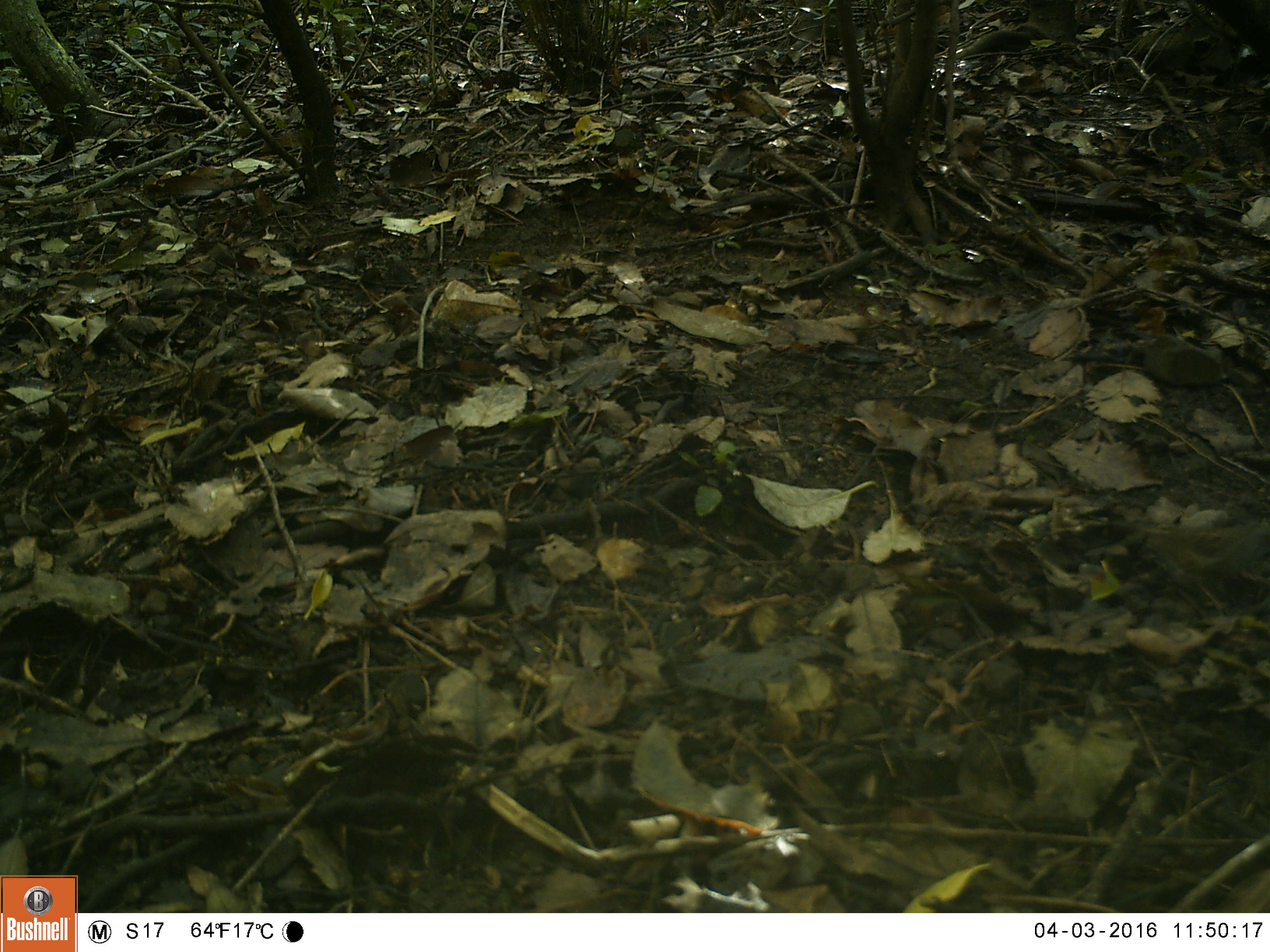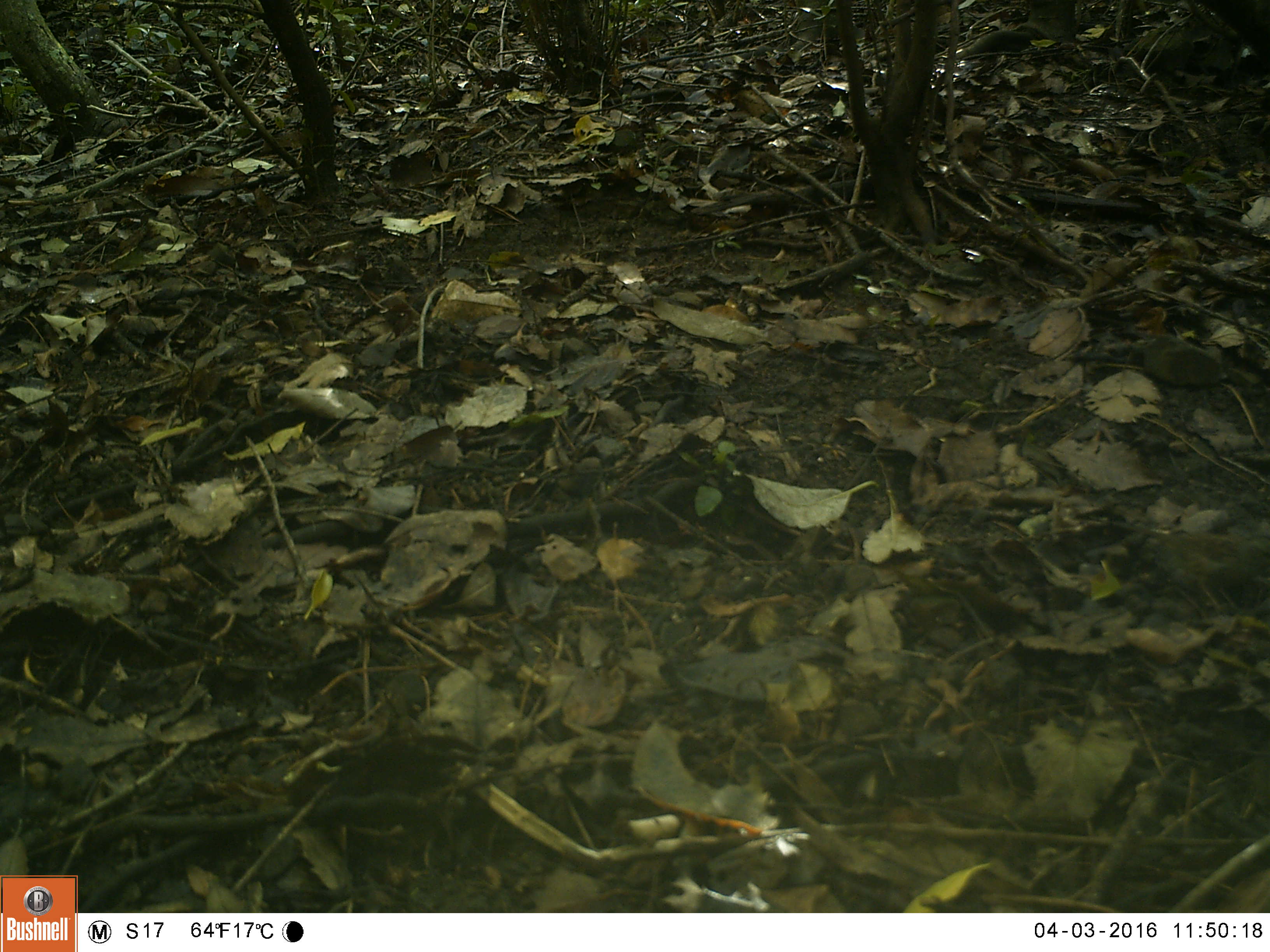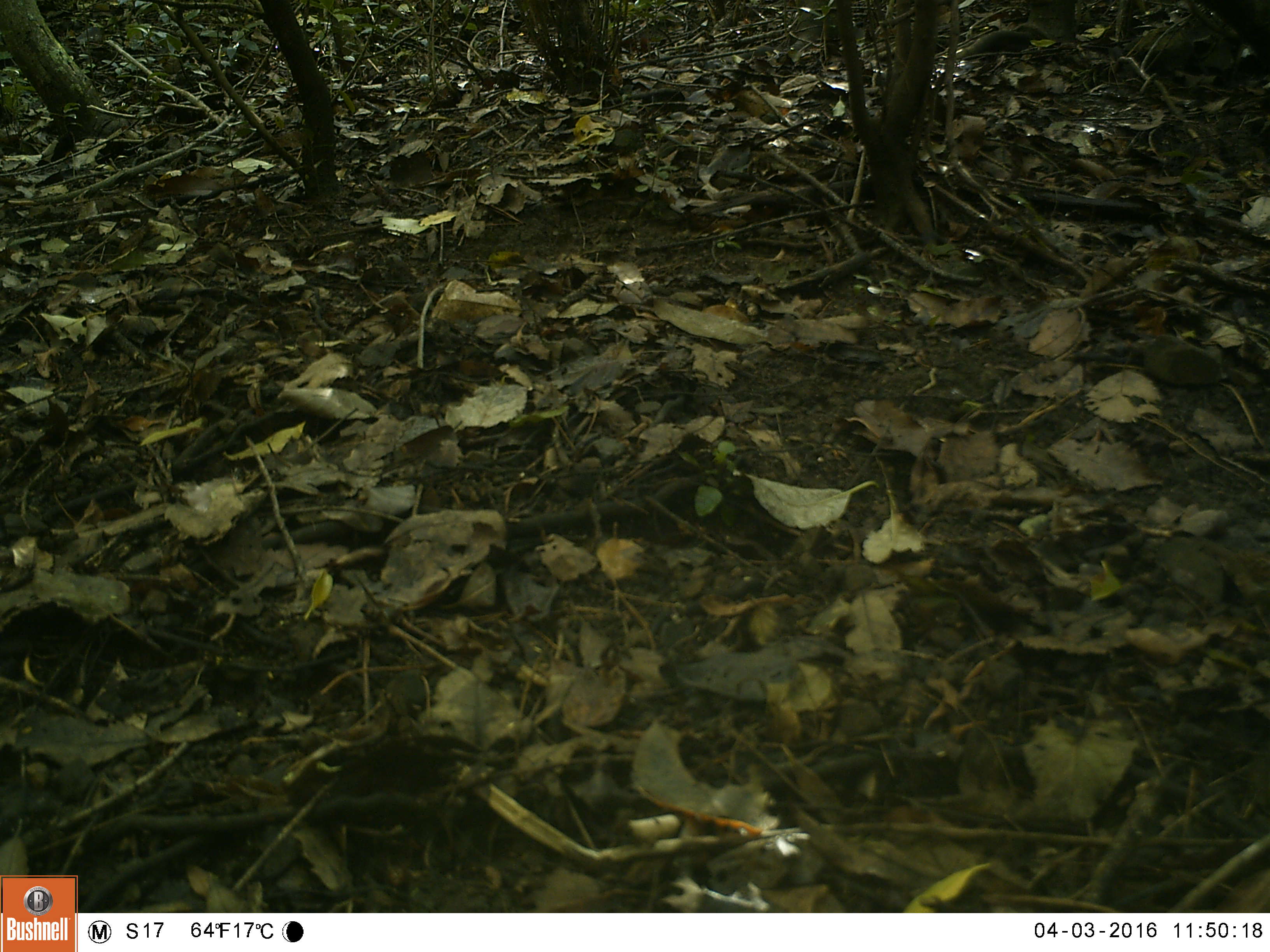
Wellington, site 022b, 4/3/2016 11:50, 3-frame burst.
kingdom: Animalia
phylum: Chordata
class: Aves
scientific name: Aves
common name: bird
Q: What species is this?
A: Bird (Aves).